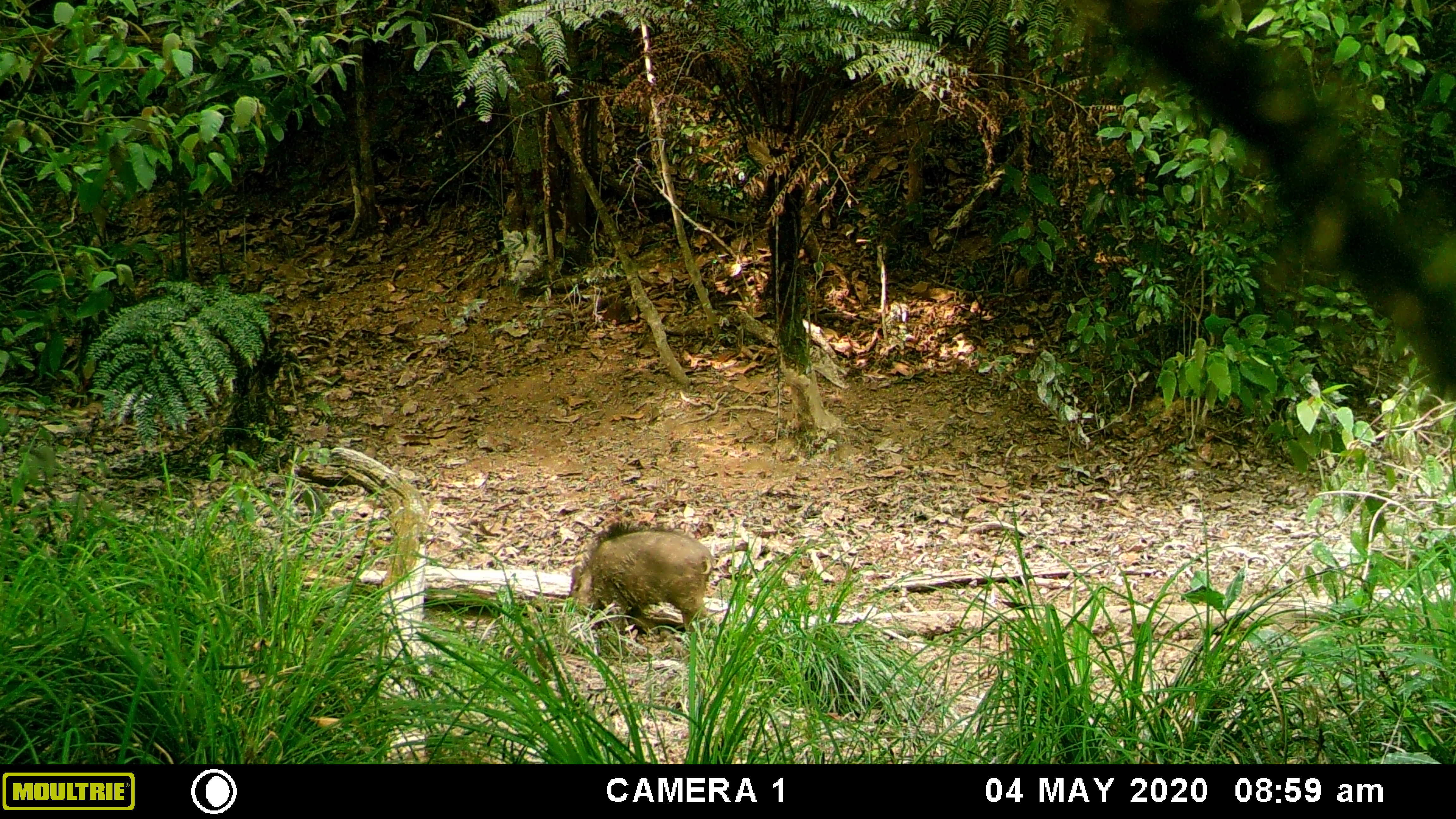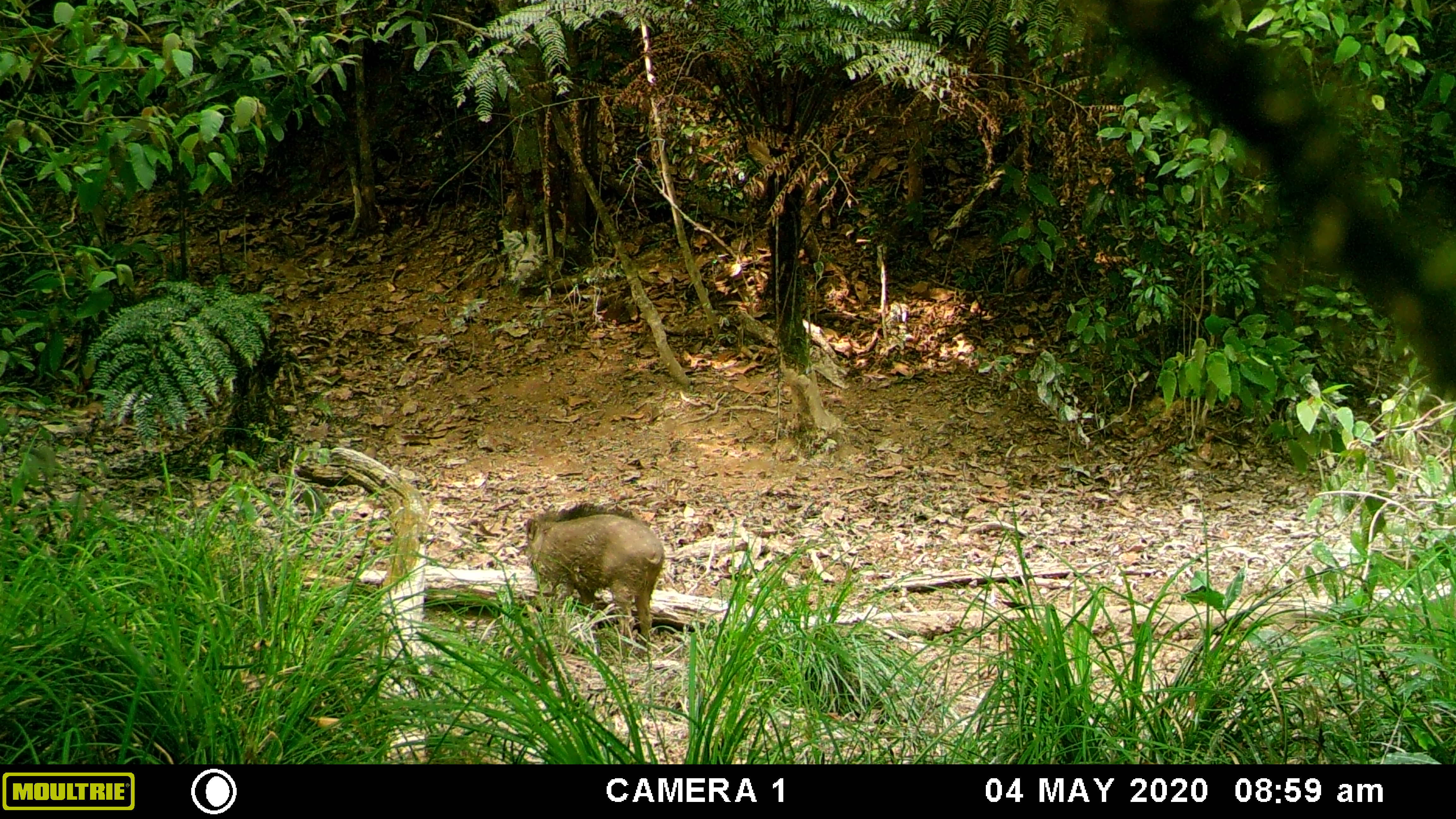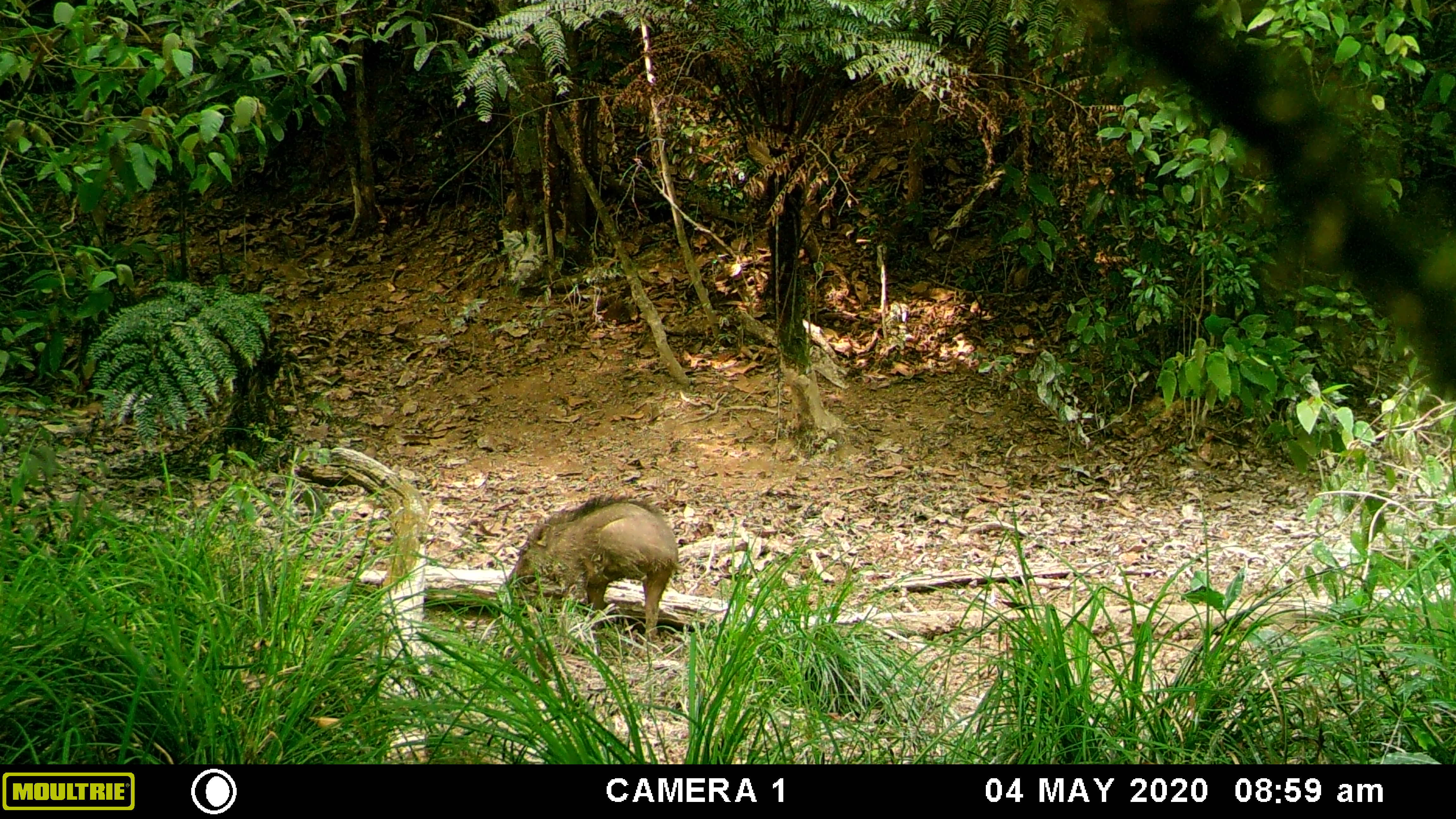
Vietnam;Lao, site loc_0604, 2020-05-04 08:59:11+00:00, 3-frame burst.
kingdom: Animalia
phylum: Chordata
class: Mammalia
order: Artiodactyla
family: Suidae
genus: Sus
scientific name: Sus scrofa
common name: eurasian wild pig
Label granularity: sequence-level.